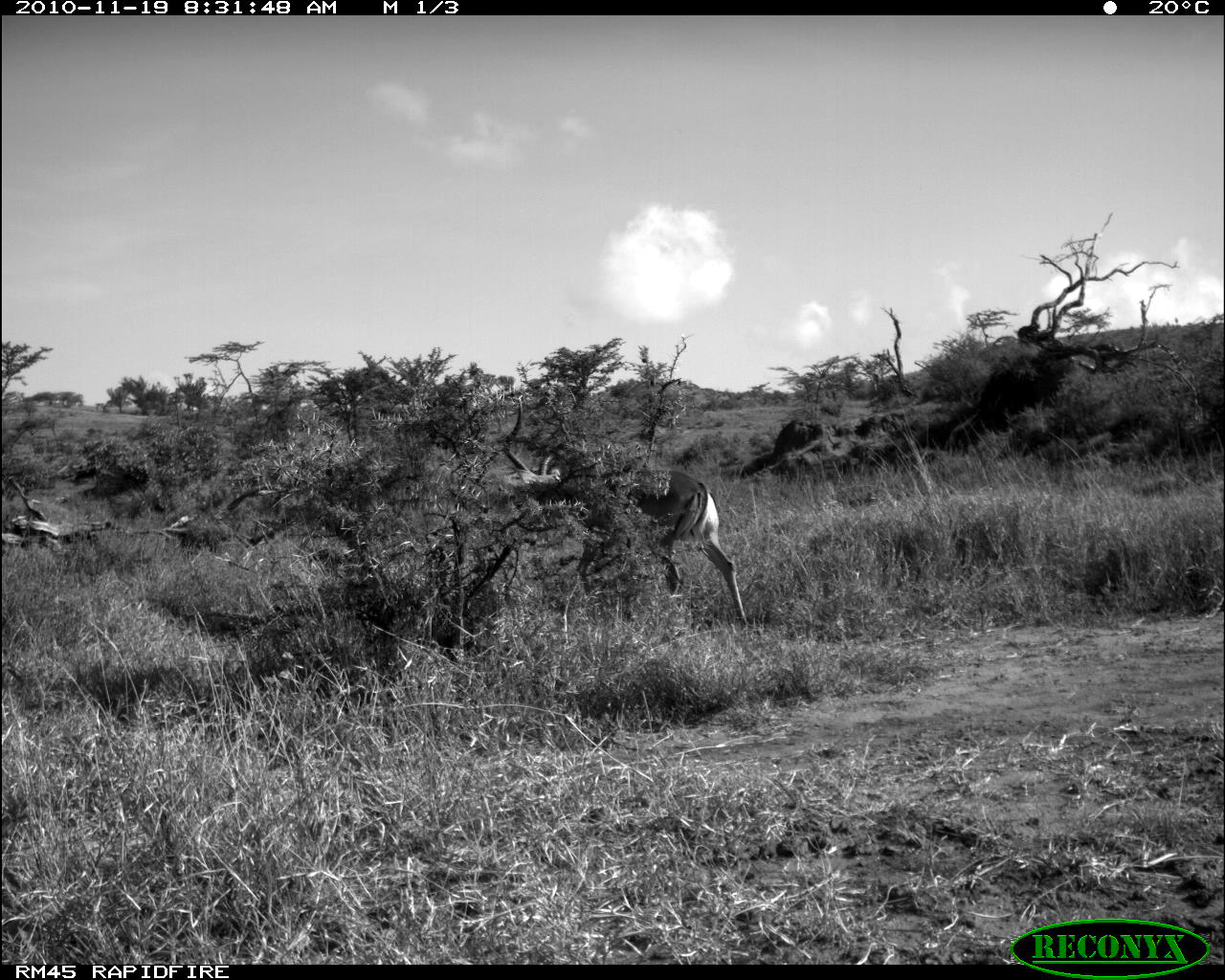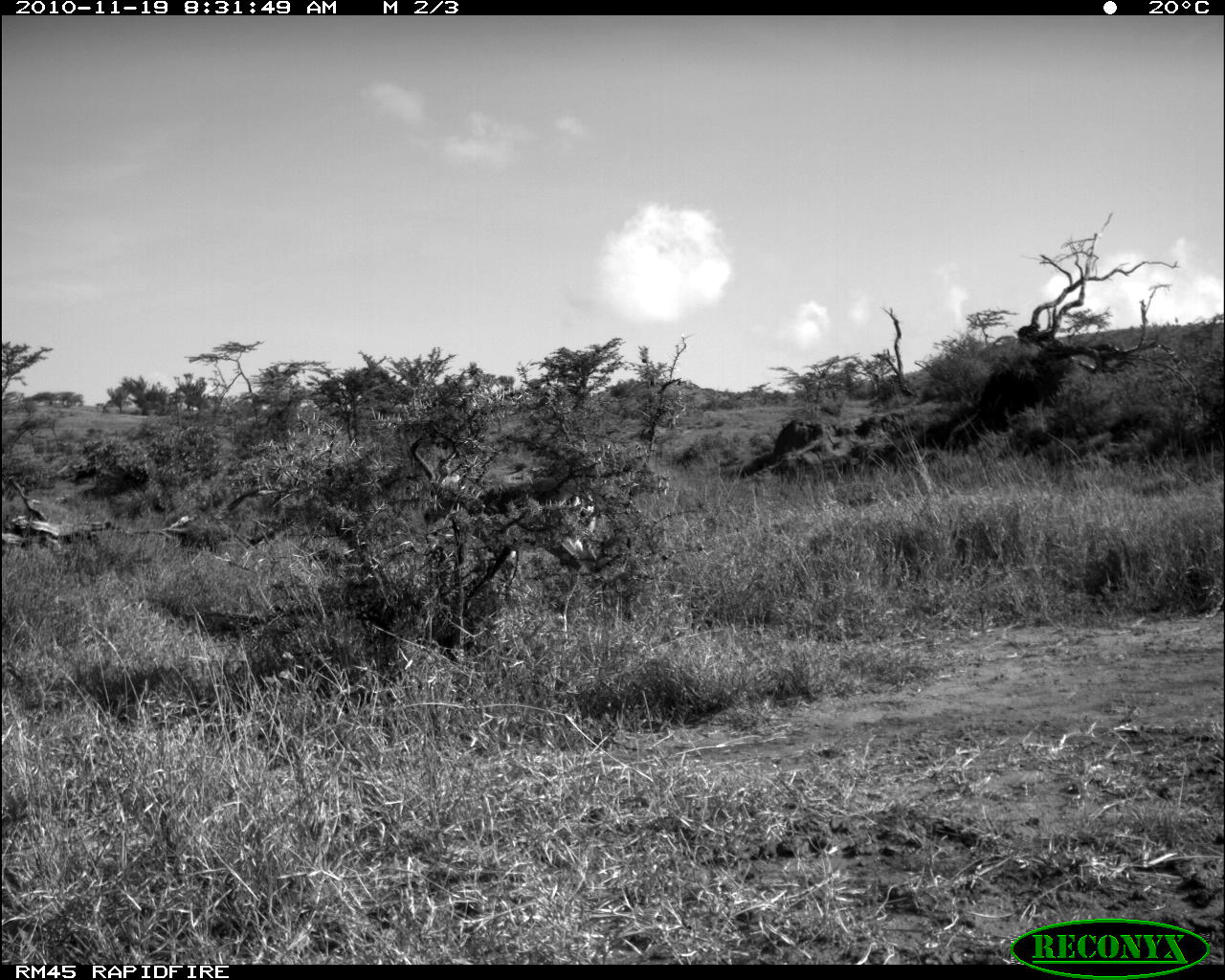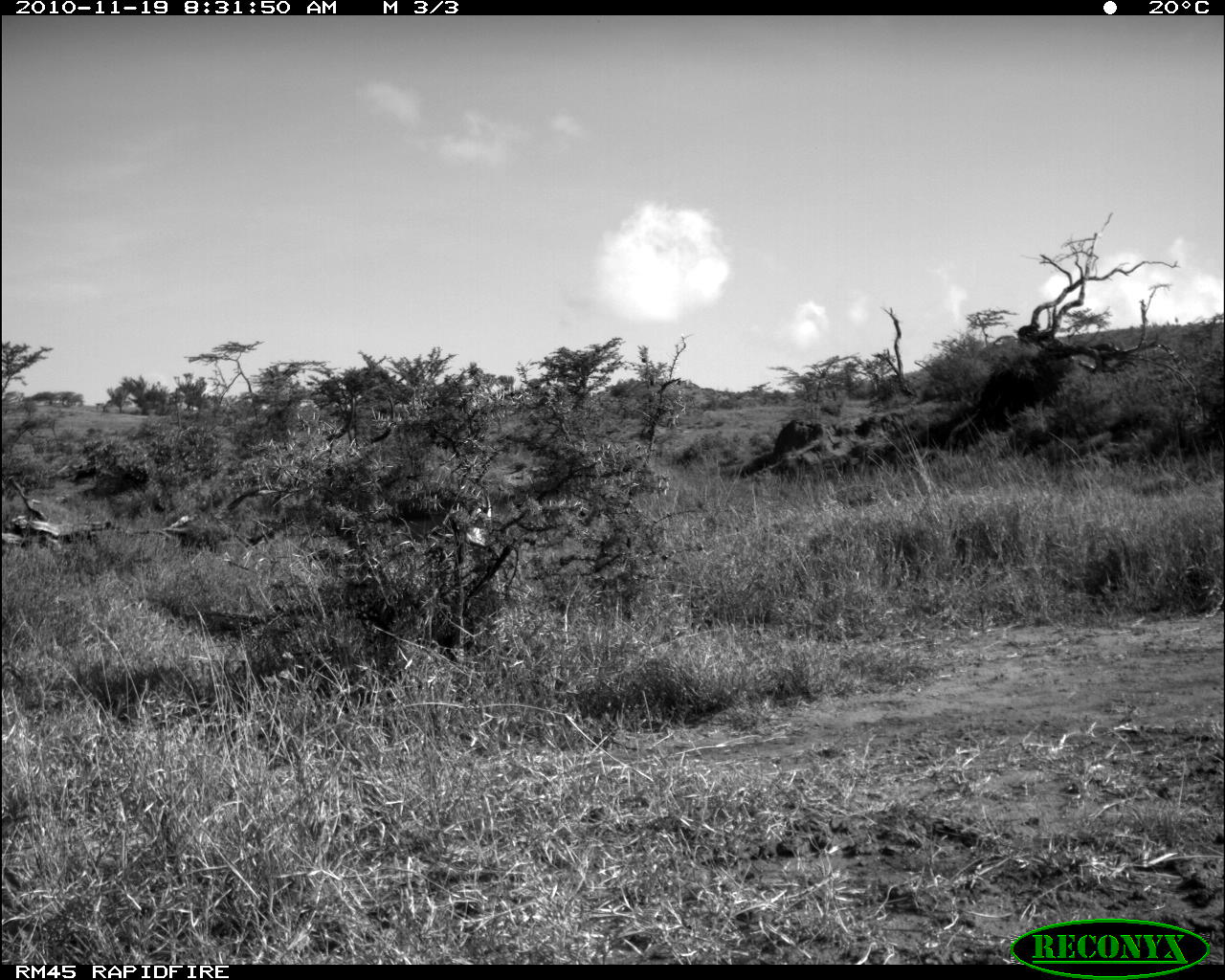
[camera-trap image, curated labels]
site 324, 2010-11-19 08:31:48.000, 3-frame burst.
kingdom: Animalia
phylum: Chordata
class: Mammalia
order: Artiodactyla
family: Bovidae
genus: Aepyceros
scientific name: Aepyceros melampus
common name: impala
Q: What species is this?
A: Aepyceros melampus (impala).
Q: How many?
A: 1.